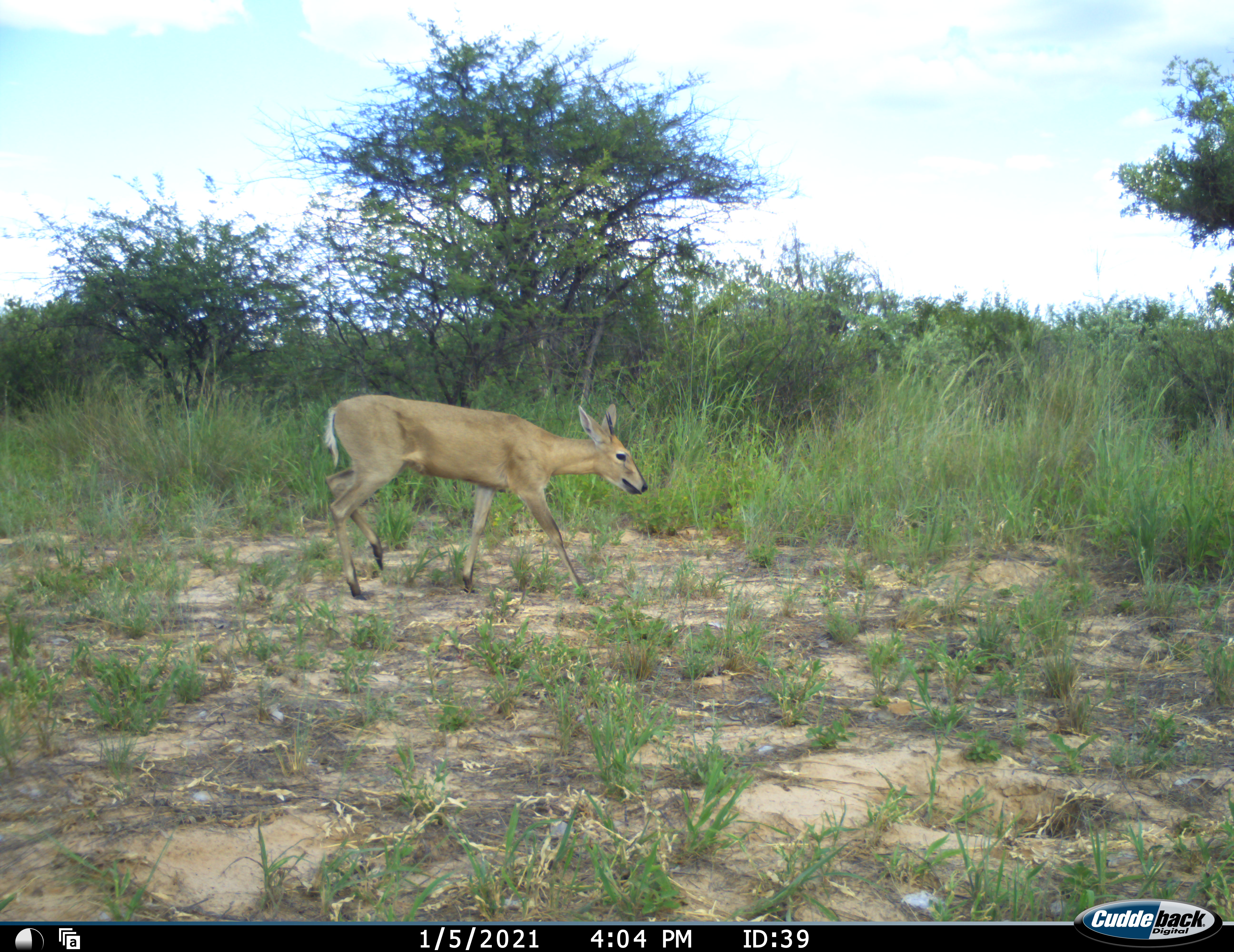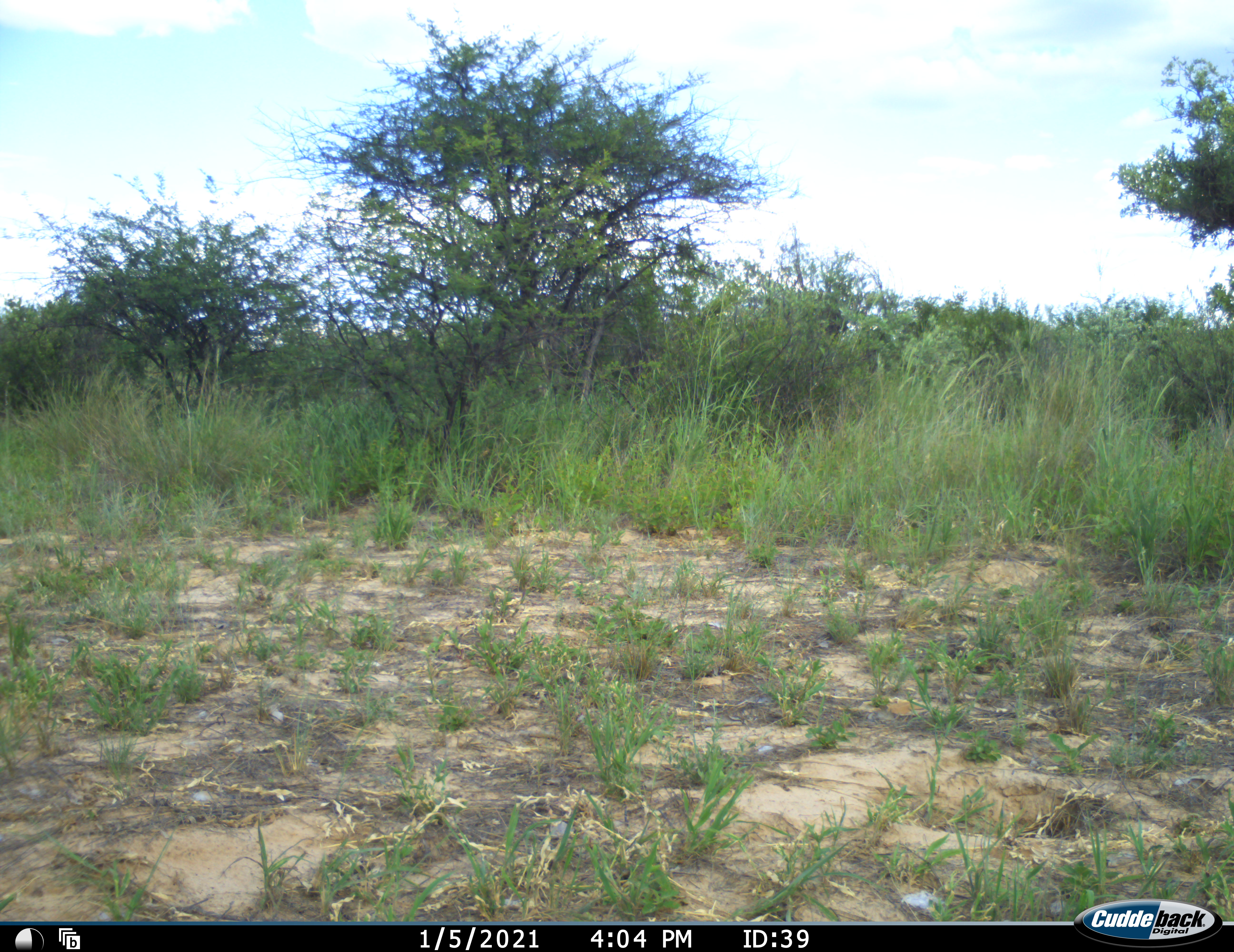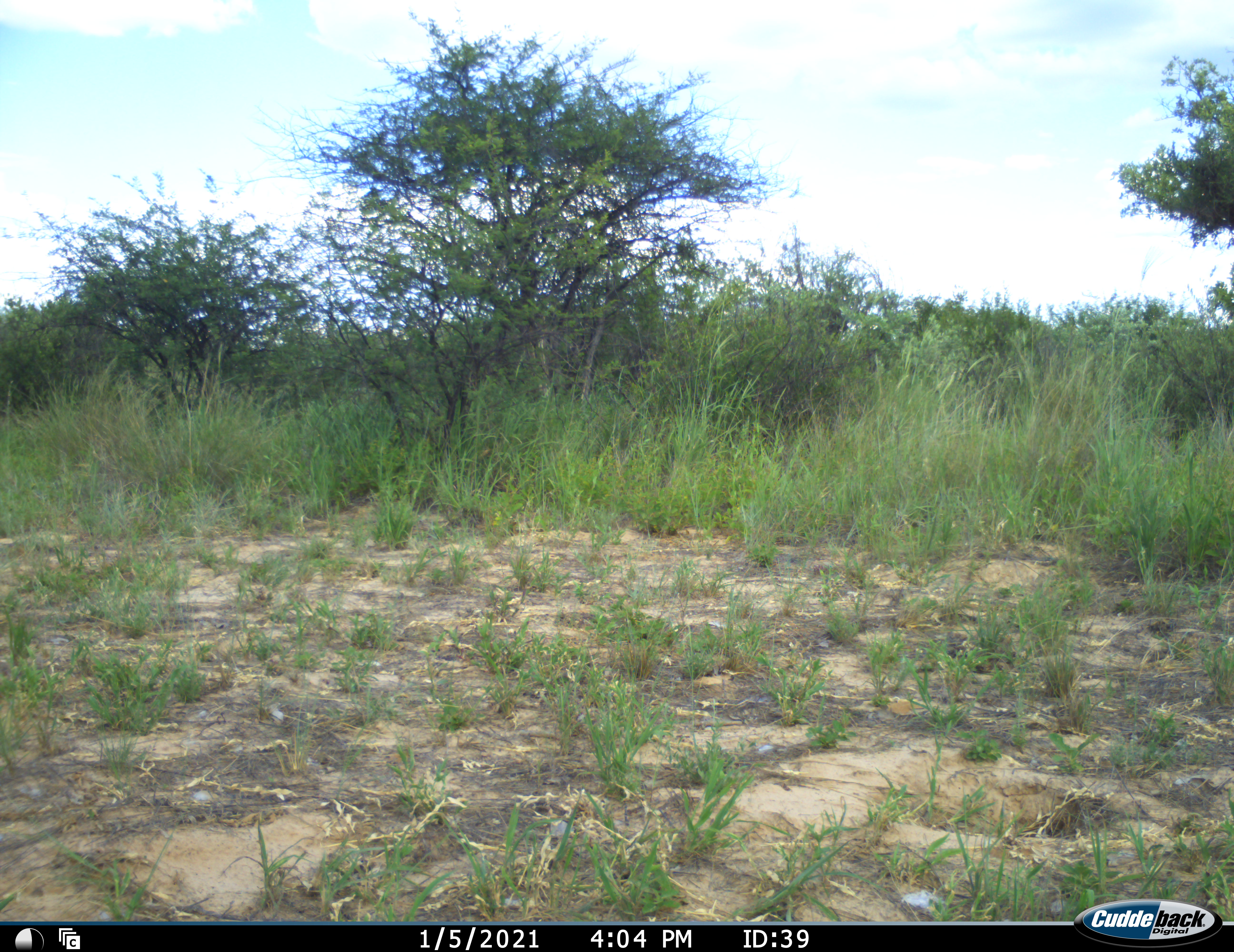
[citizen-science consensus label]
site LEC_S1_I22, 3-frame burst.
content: unidentified animal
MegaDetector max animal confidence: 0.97